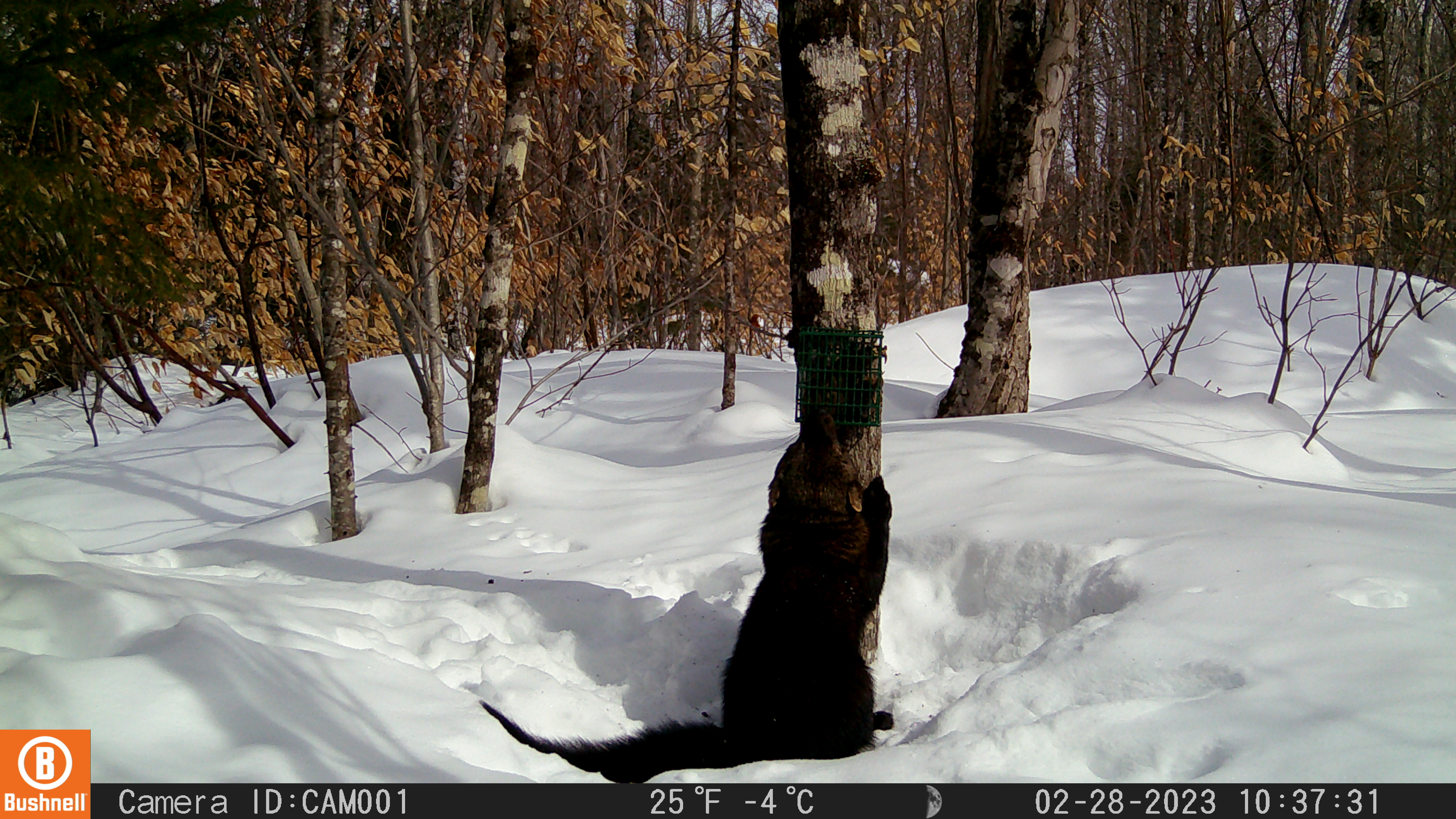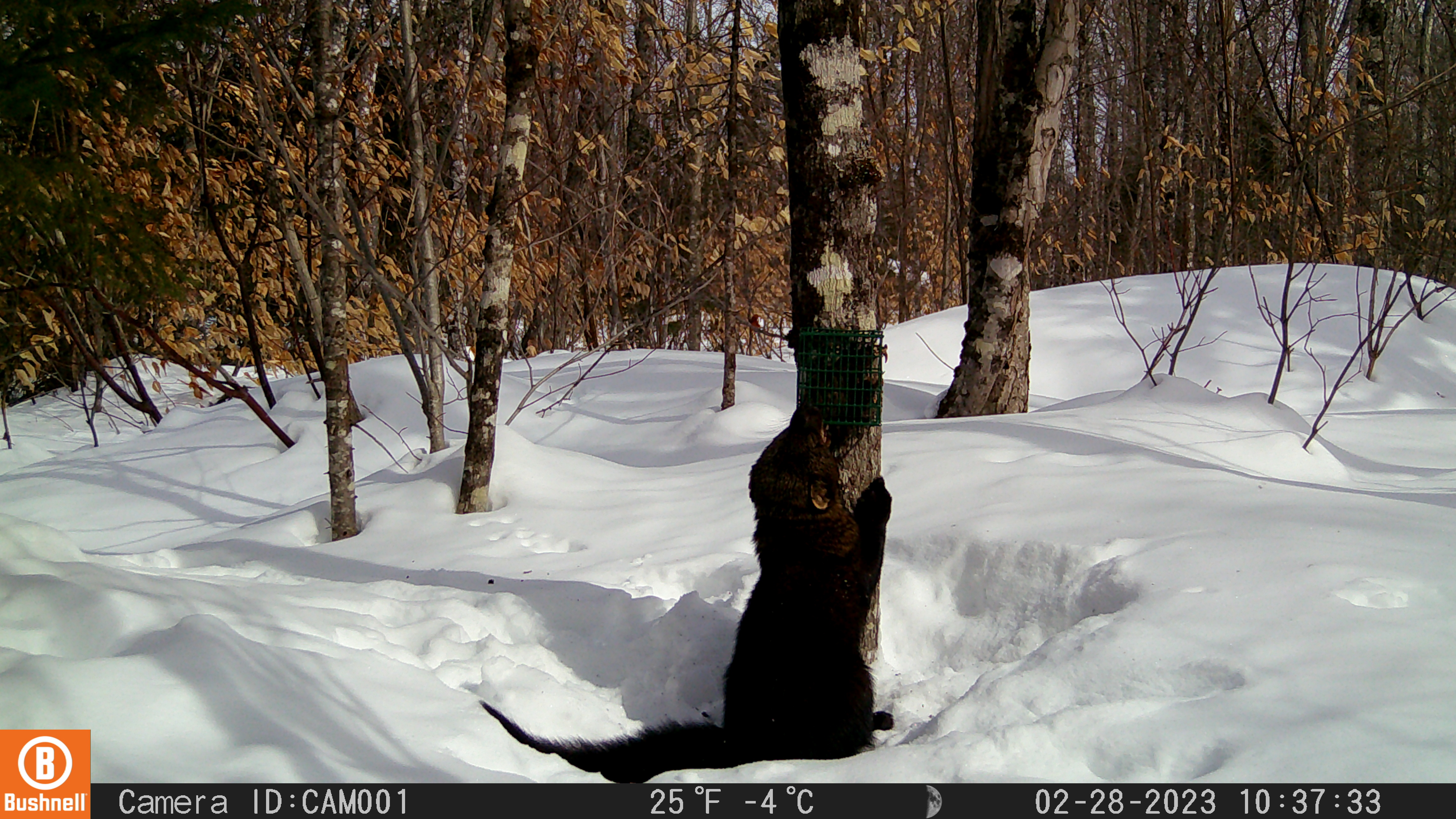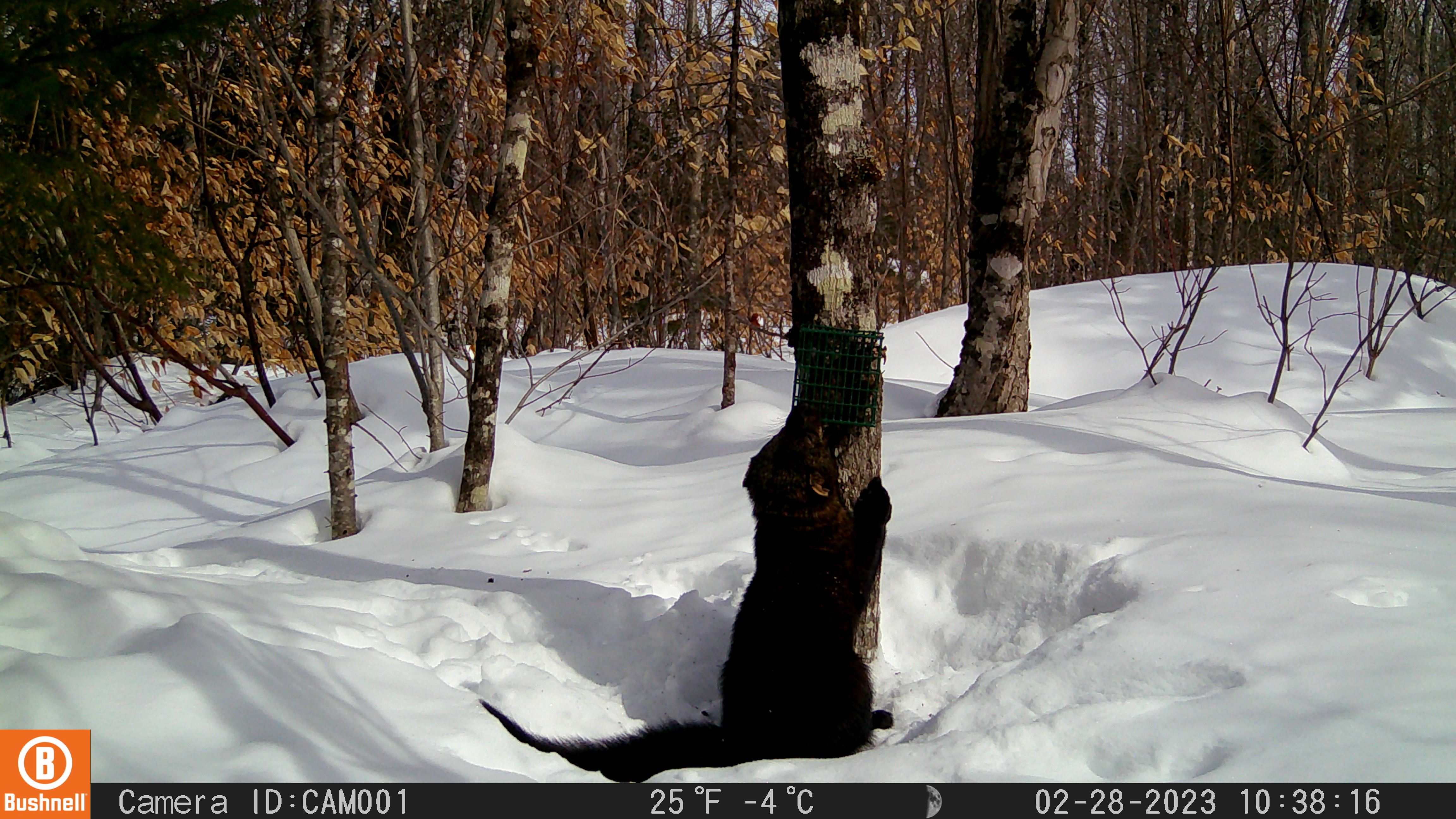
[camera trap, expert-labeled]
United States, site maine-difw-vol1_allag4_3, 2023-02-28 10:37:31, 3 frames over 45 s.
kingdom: Animalia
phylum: Chordata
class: Mammalia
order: Carnivora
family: Mustelidae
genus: Pekania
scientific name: Pekania pennanti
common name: fisher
Fisher (Pekania pennanti).